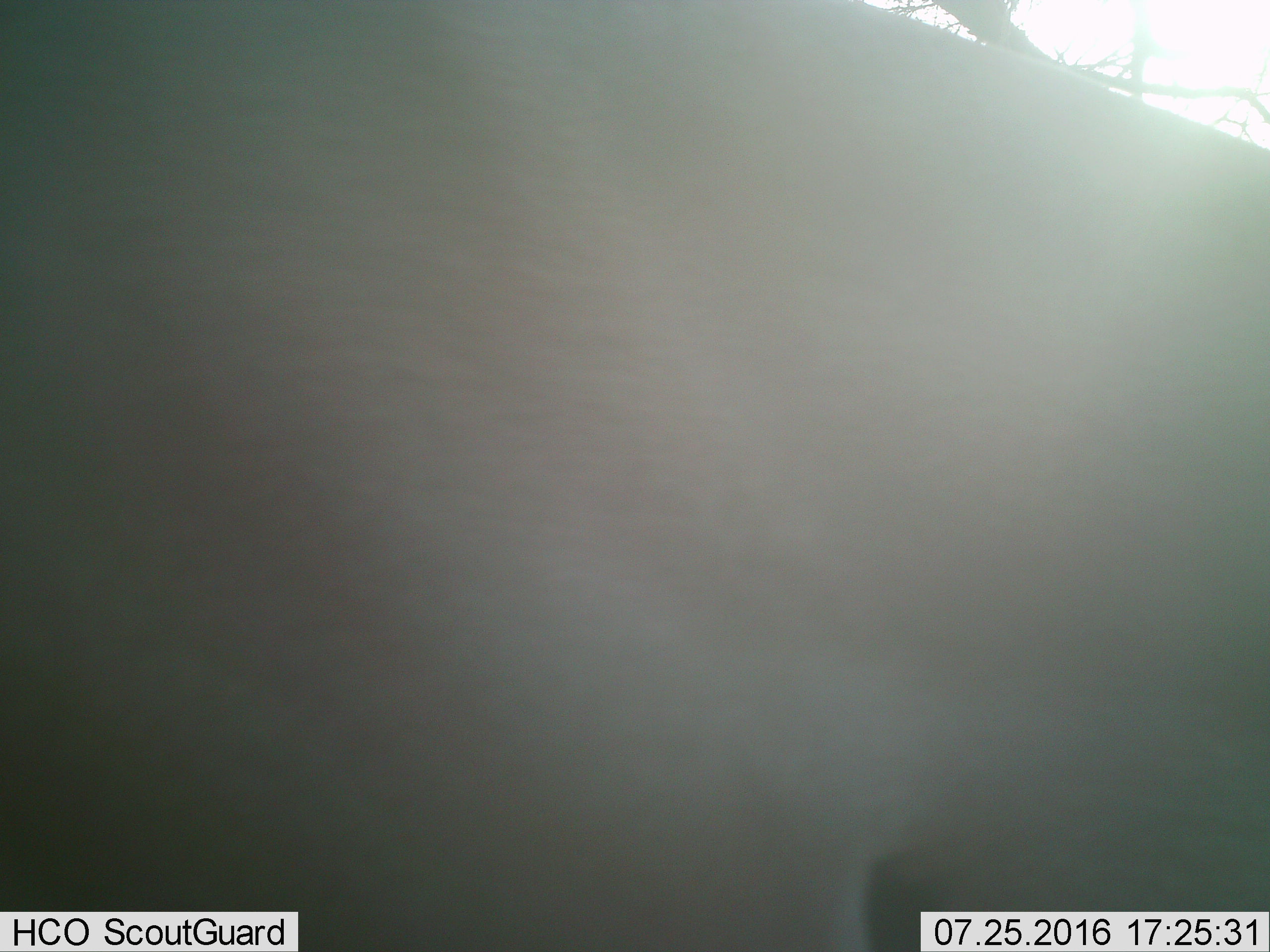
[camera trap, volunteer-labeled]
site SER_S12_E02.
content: unidentified animal